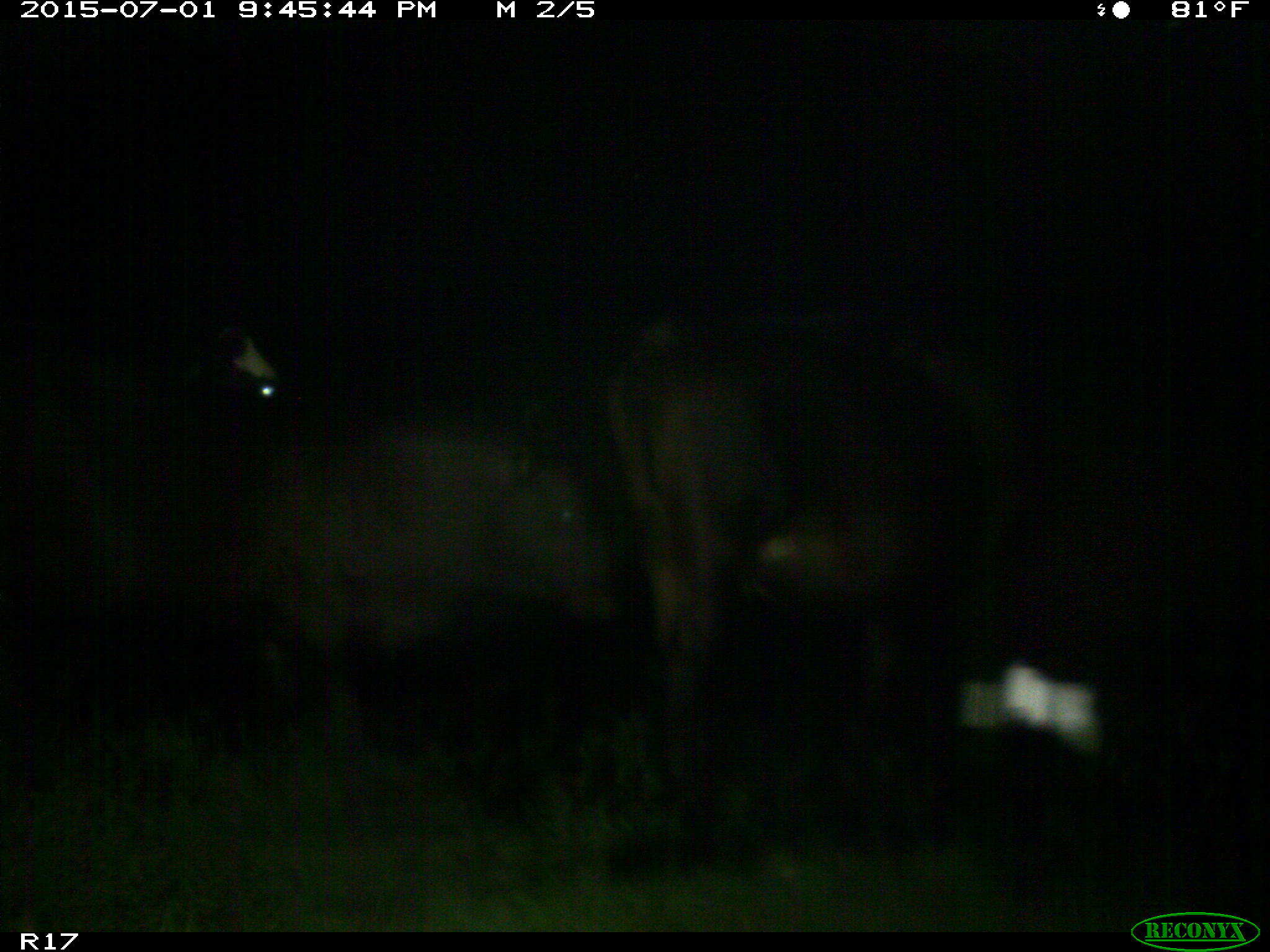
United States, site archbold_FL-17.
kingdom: Animalia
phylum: Chordata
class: Mammalia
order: Artiodactyla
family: Bovidae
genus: Bos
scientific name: Bos taurus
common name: domestic cow